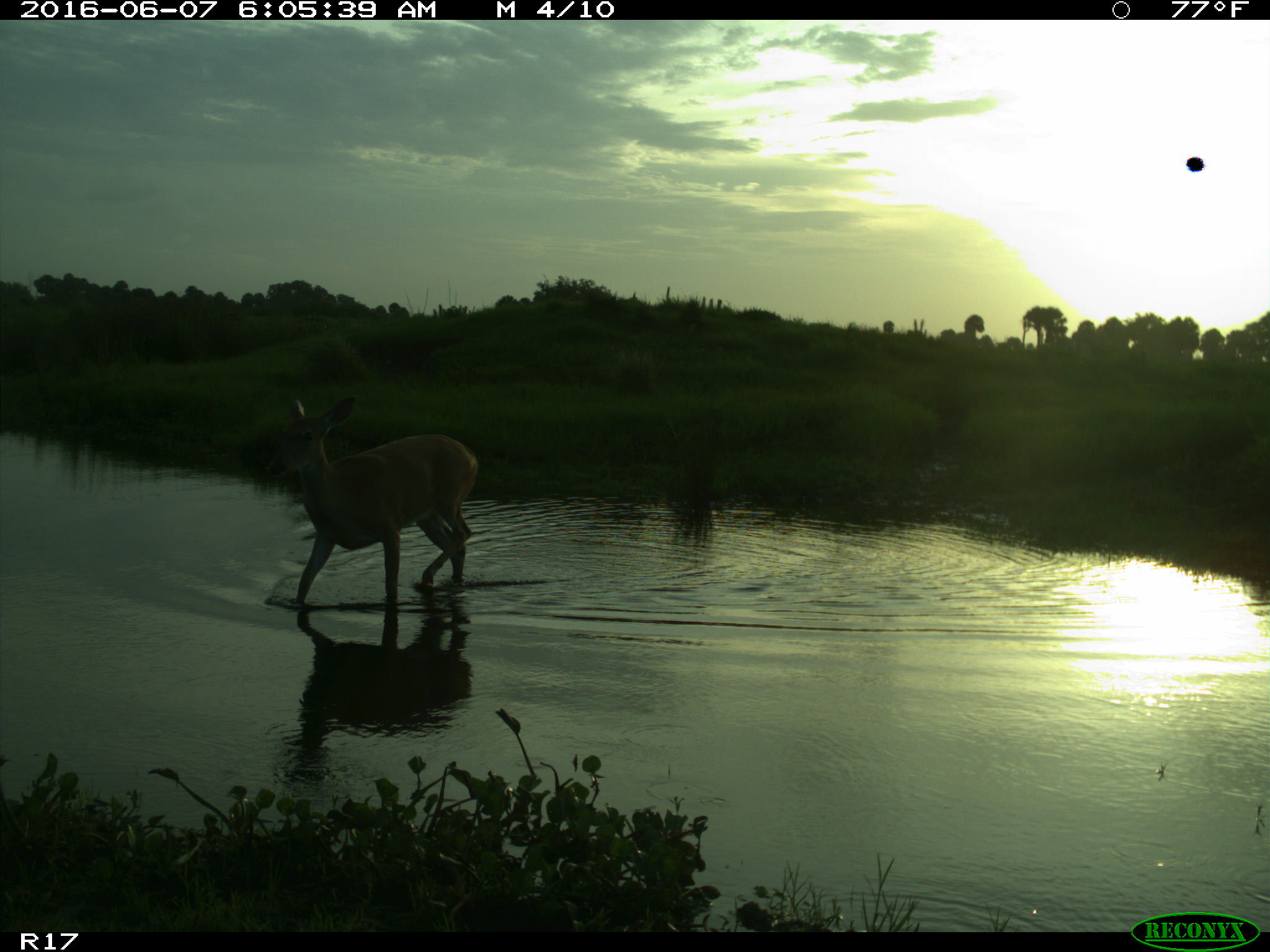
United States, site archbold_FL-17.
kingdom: Animalia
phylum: Chordata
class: Mammalia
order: Artiodactyla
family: Cervidae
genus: Odocoileus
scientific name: Odocoileus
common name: deer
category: unidentified deer